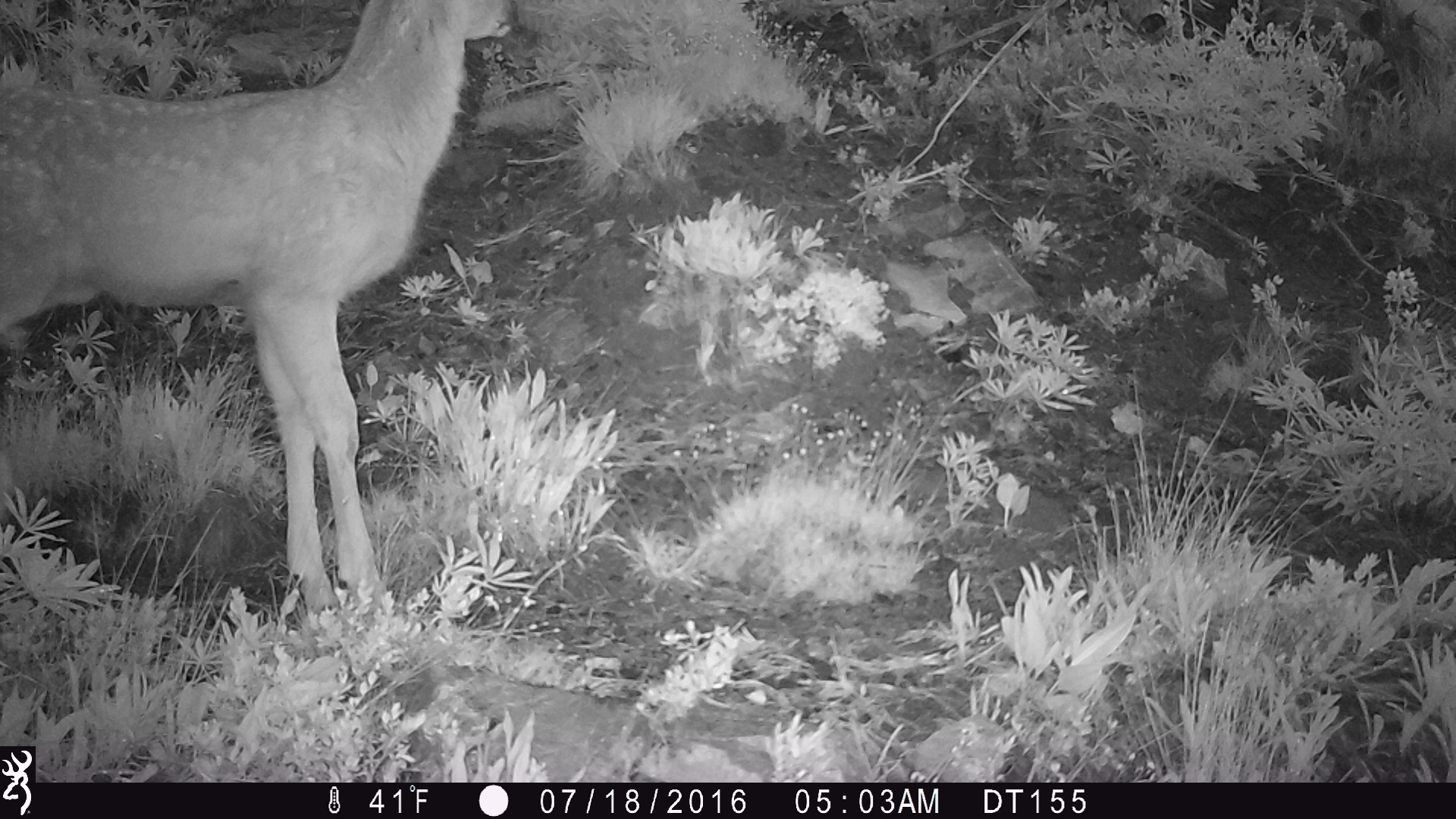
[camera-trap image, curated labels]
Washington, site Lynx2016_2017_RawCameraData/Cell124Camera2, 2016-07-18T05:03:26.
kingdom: Animalia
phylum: Chordata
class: Mammalia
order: Artiodactyla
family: Cervidae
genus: Odocoileus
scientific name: Odocoileus hemionus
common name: mule deer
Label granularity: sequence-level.